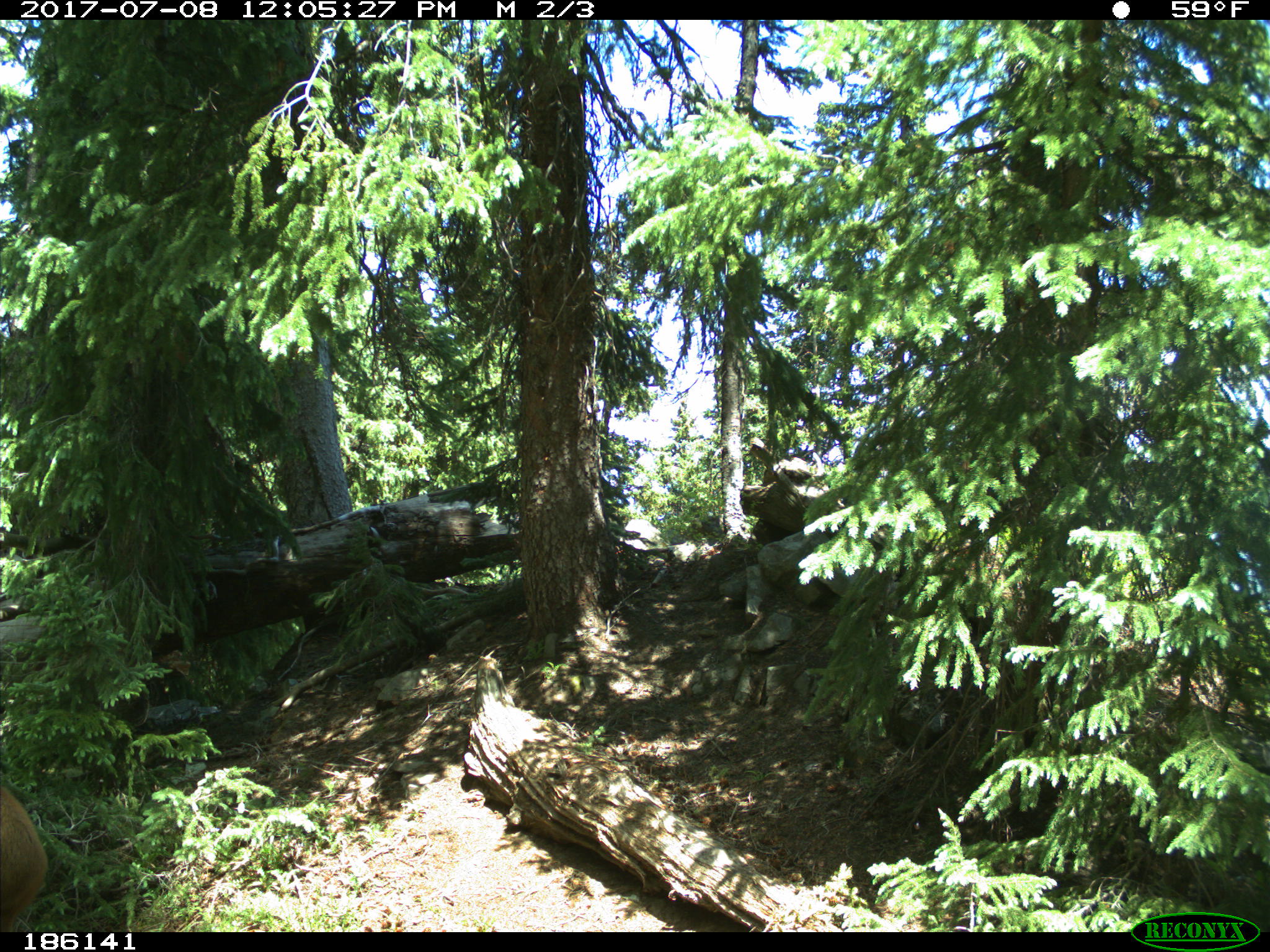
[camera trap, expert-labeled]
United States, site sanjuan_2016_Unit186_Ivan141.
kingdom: Animalia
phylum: Chordata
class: Mammalia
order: Artiodactyla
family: Cervidae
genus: Odocoileus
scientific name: Odocoileus hemionus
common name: mule deer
Odocoileus hemionus (mule deer).